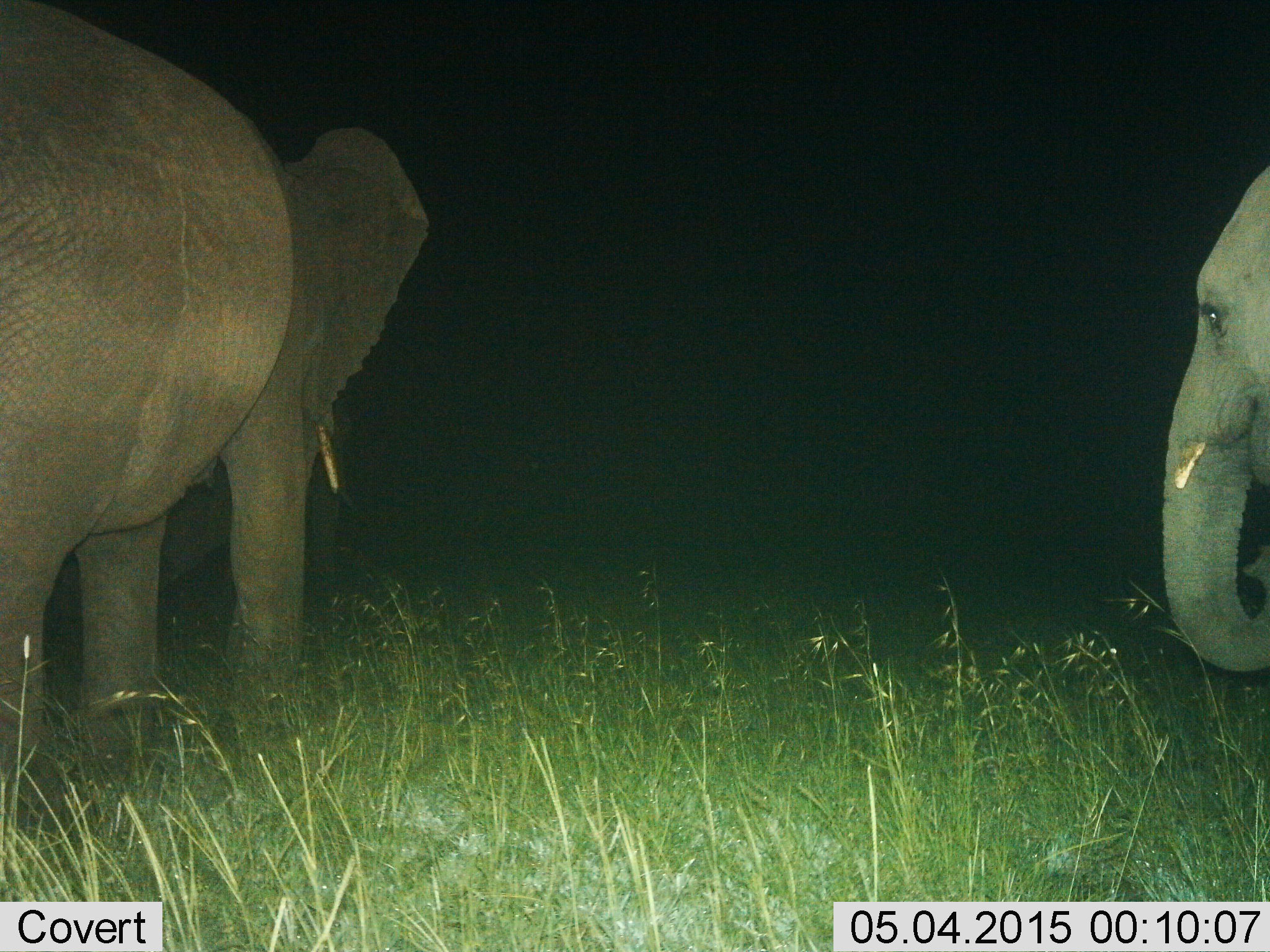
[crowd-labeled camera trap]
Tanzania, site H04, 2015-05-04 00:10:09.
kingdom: Animalia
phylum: Chordata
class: Mammalia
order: Proboscidea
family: Elephantidae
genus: Loxodonta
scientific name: Loxodonta africana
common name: african bush elephant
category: elephant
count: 2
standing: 80%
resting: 0%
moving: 20%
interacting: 0%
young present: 0%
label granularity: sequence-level